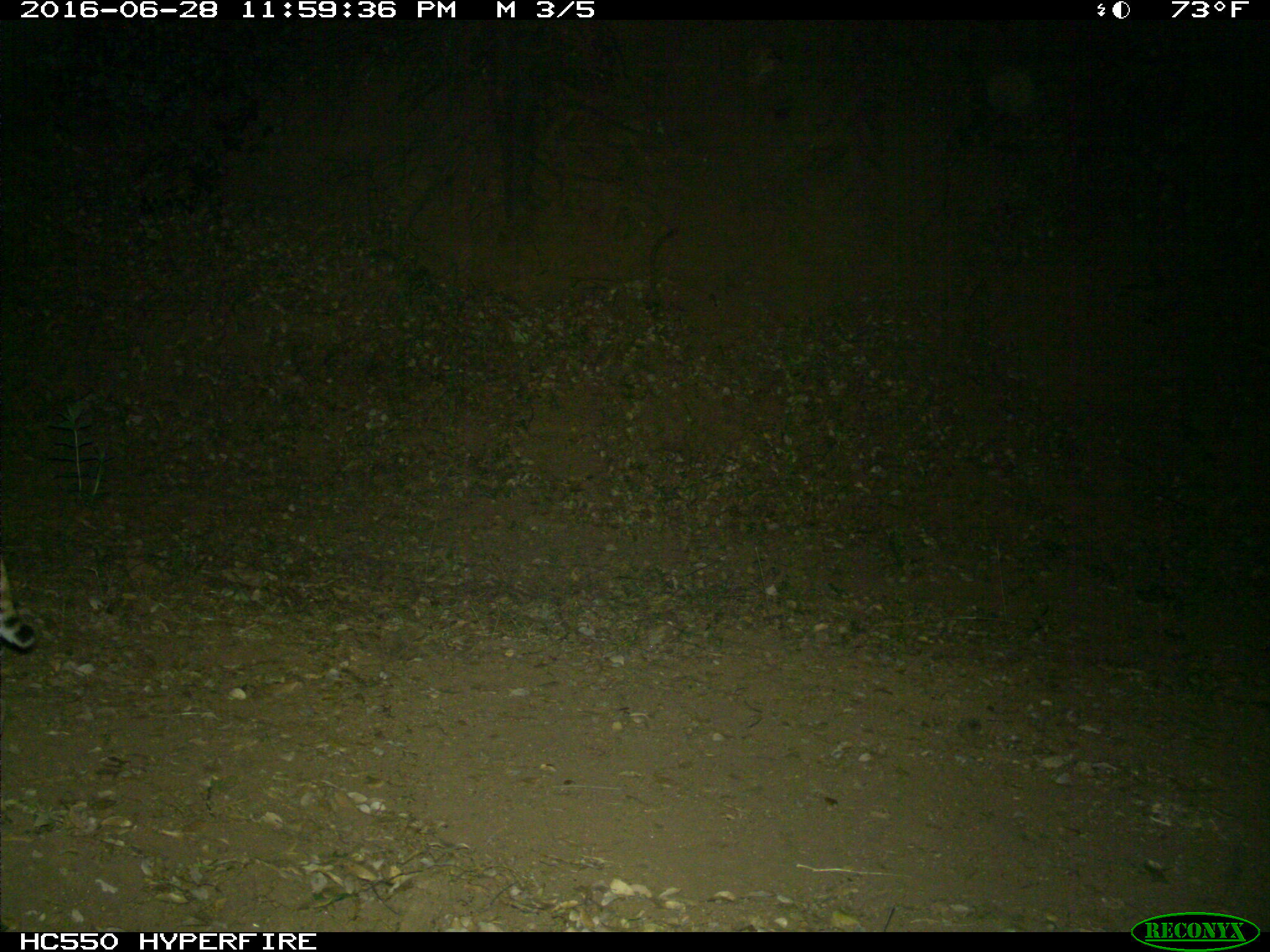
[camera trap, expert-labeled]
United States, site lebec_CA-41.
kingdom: Animalia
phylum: Chordata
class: Mammalia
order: Carnivora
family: Felidae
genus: Lynx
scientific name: Lynx rufus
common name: bobcat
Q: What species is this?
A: Lynx rufus (bobcat).